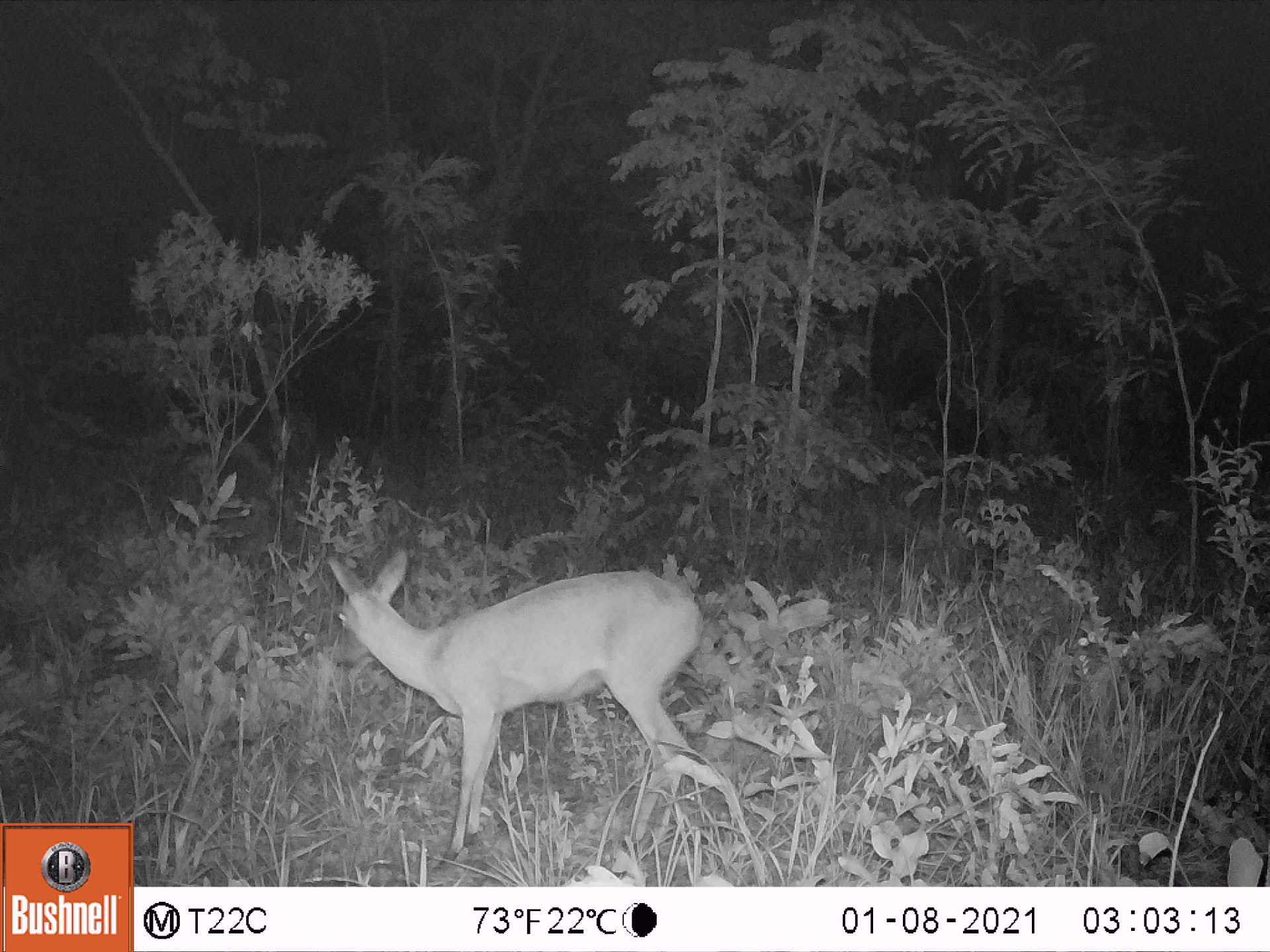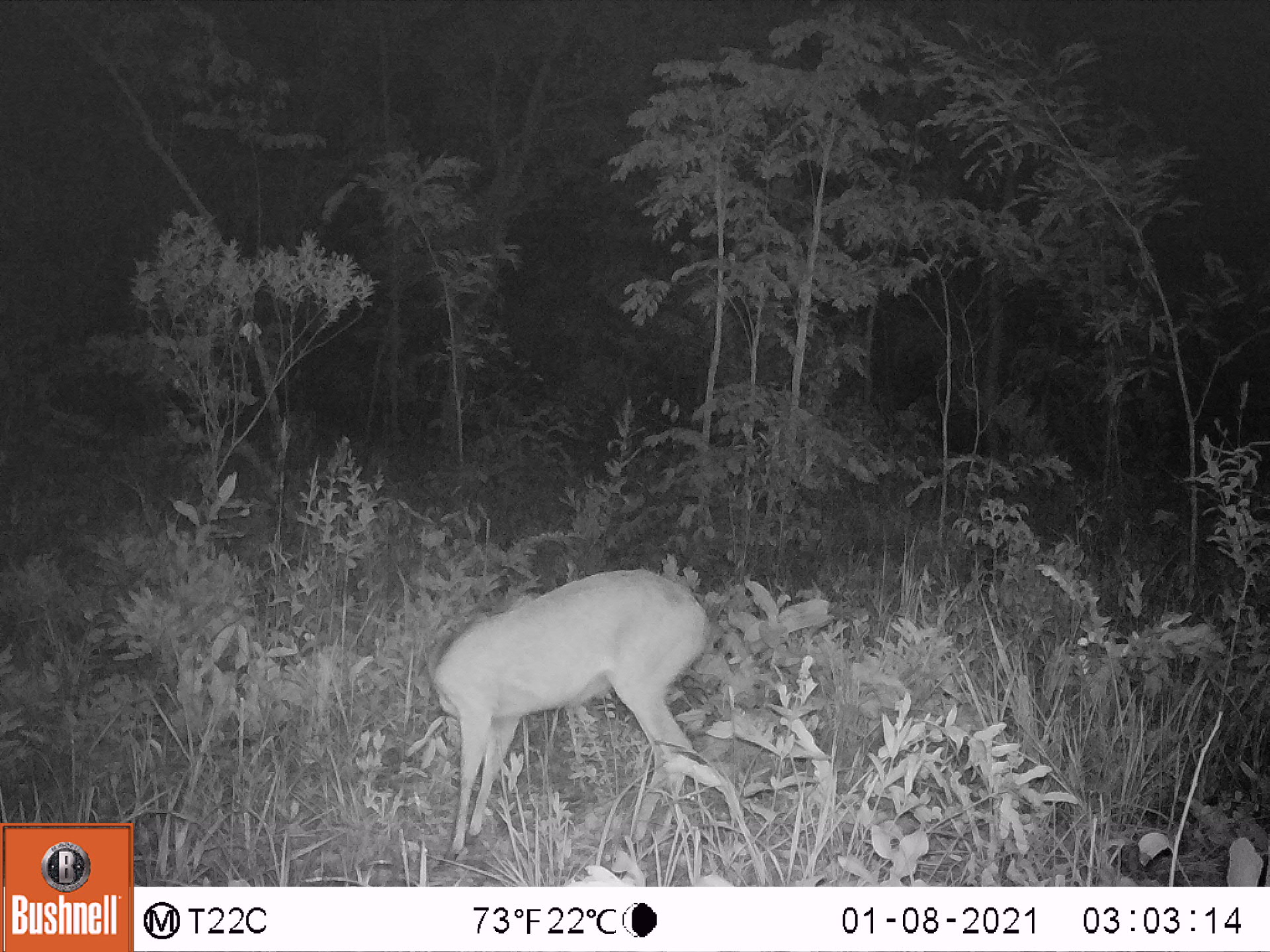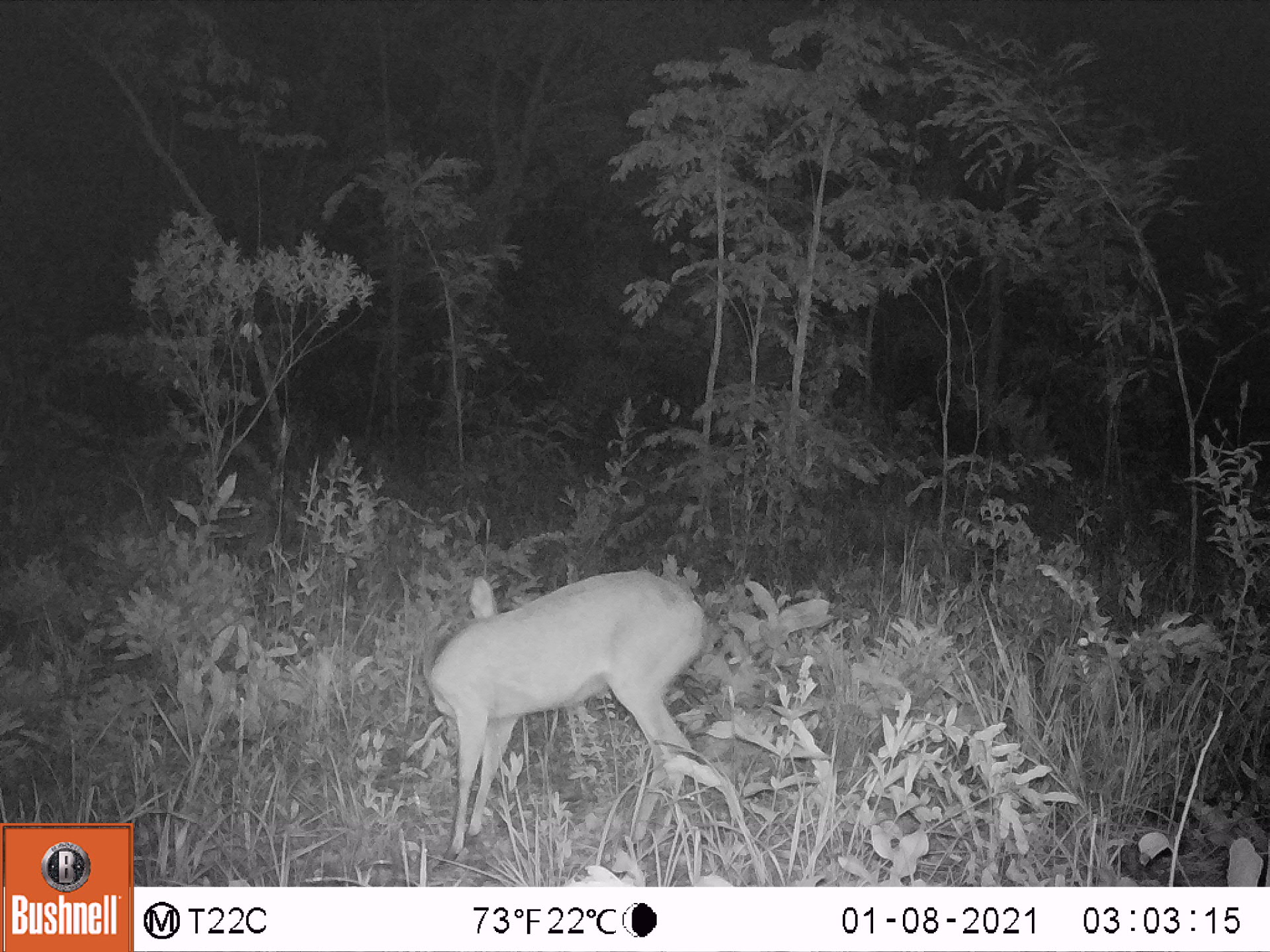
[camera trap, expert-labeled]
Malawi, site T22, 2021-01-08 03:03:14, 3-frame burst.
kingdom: Animalia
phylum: Chordata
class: Mammalia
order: Artiodactyla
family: Bovidae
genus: Sylvicapra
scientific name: Sylvicapra grimmia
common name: common duiker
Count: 1.